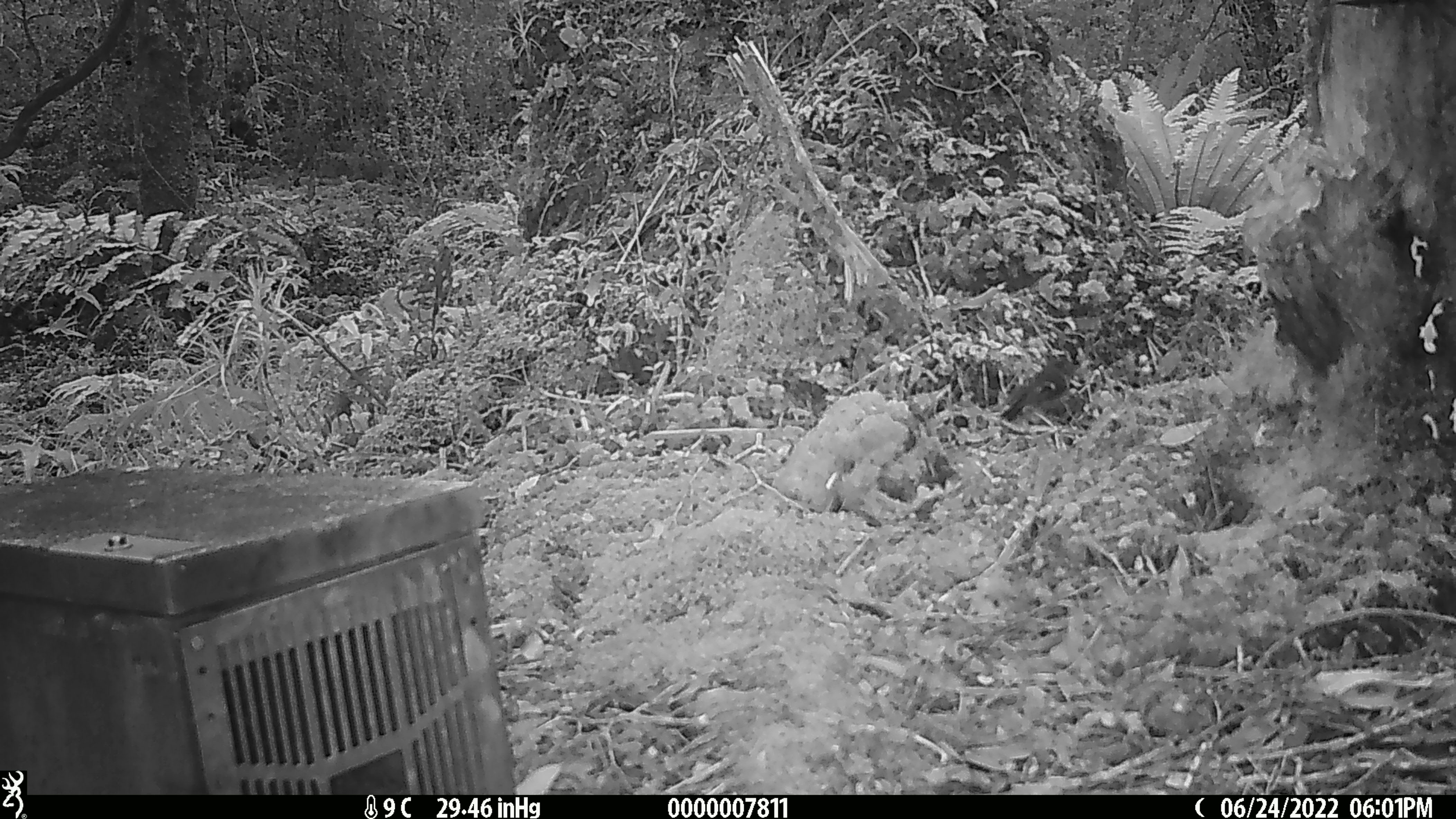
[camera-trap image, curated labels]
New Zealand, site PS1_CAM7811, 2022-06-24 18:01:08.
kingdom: Animalia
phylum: Chordata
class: Aves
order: Passeriformes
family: Petroicidae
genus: Petroica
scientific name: Petroica macrocephala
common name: tomtit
Tomtit (Petroica macrocephala).